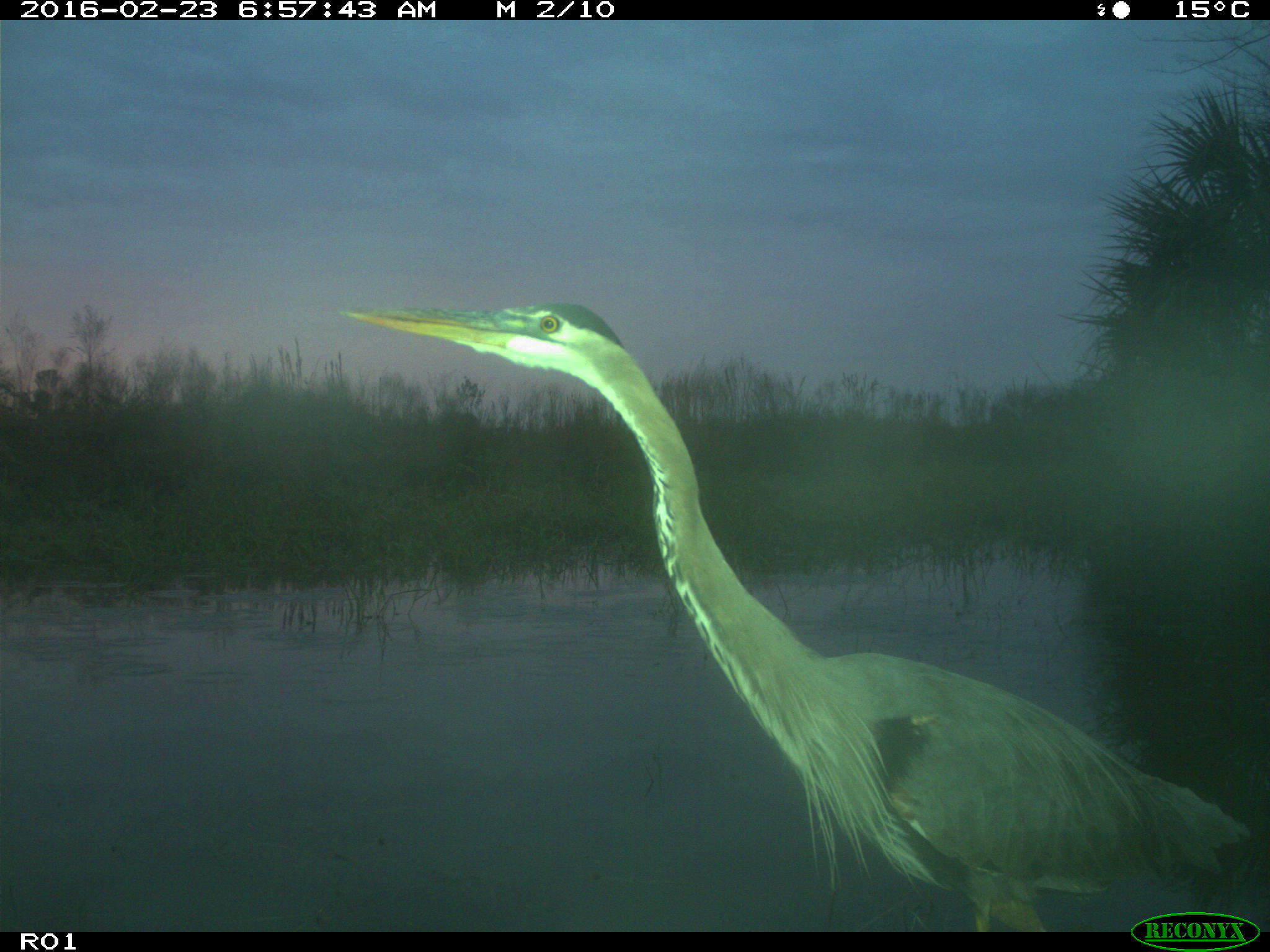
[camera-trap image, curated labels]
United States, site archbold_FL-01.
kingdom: Animalia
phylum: Chordata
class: Aves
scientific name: Aves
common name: birds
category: unidentified bird